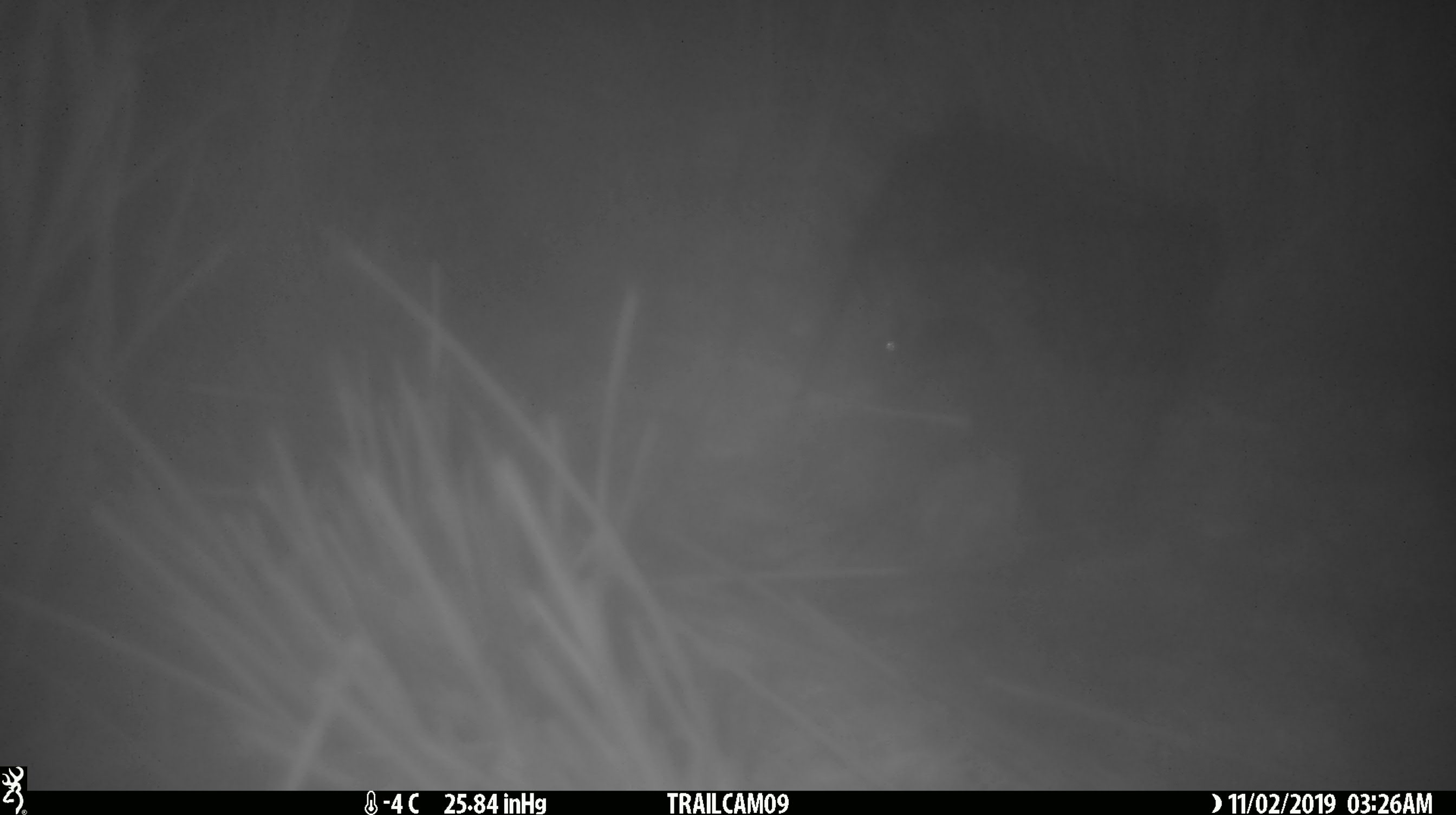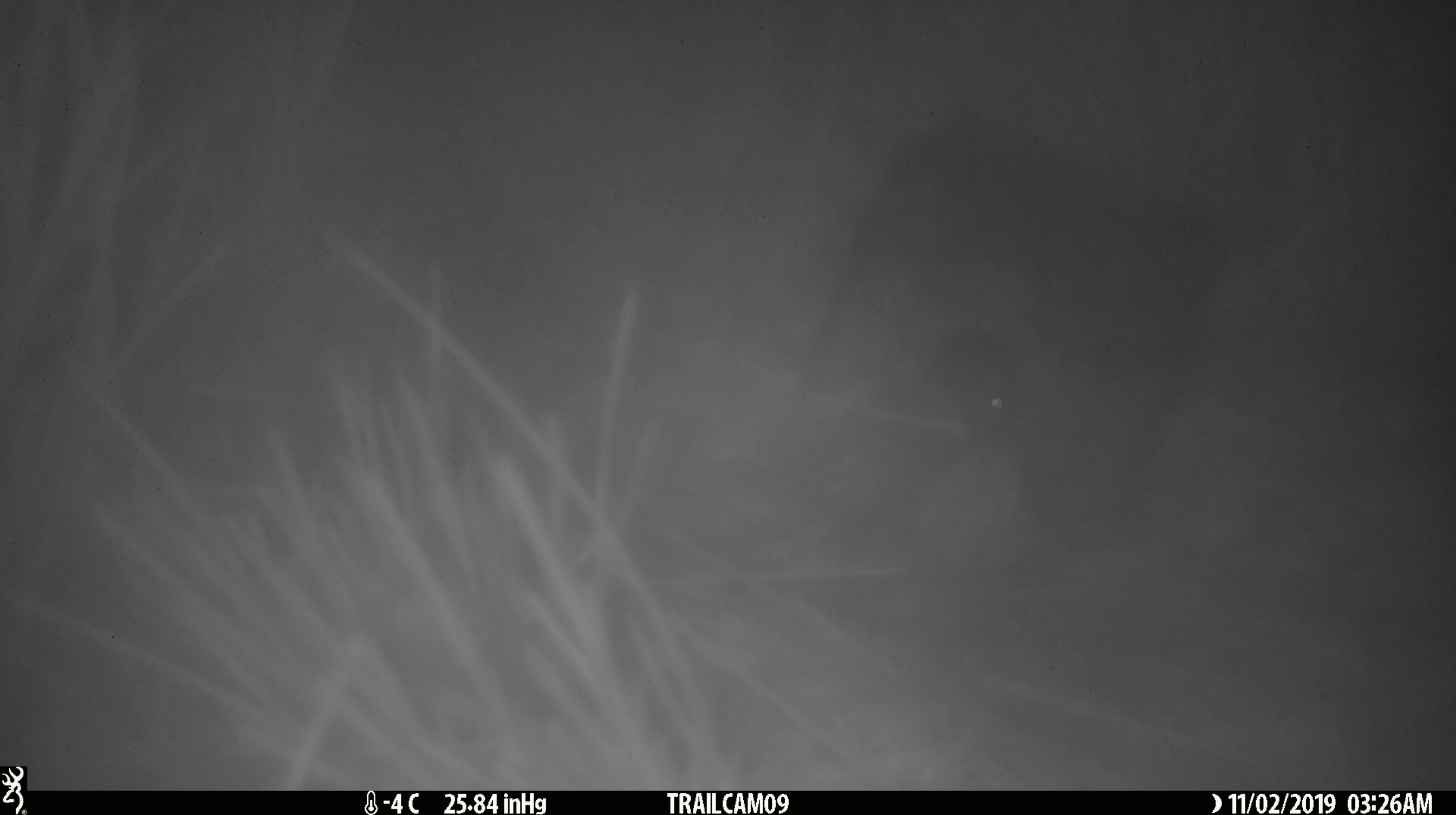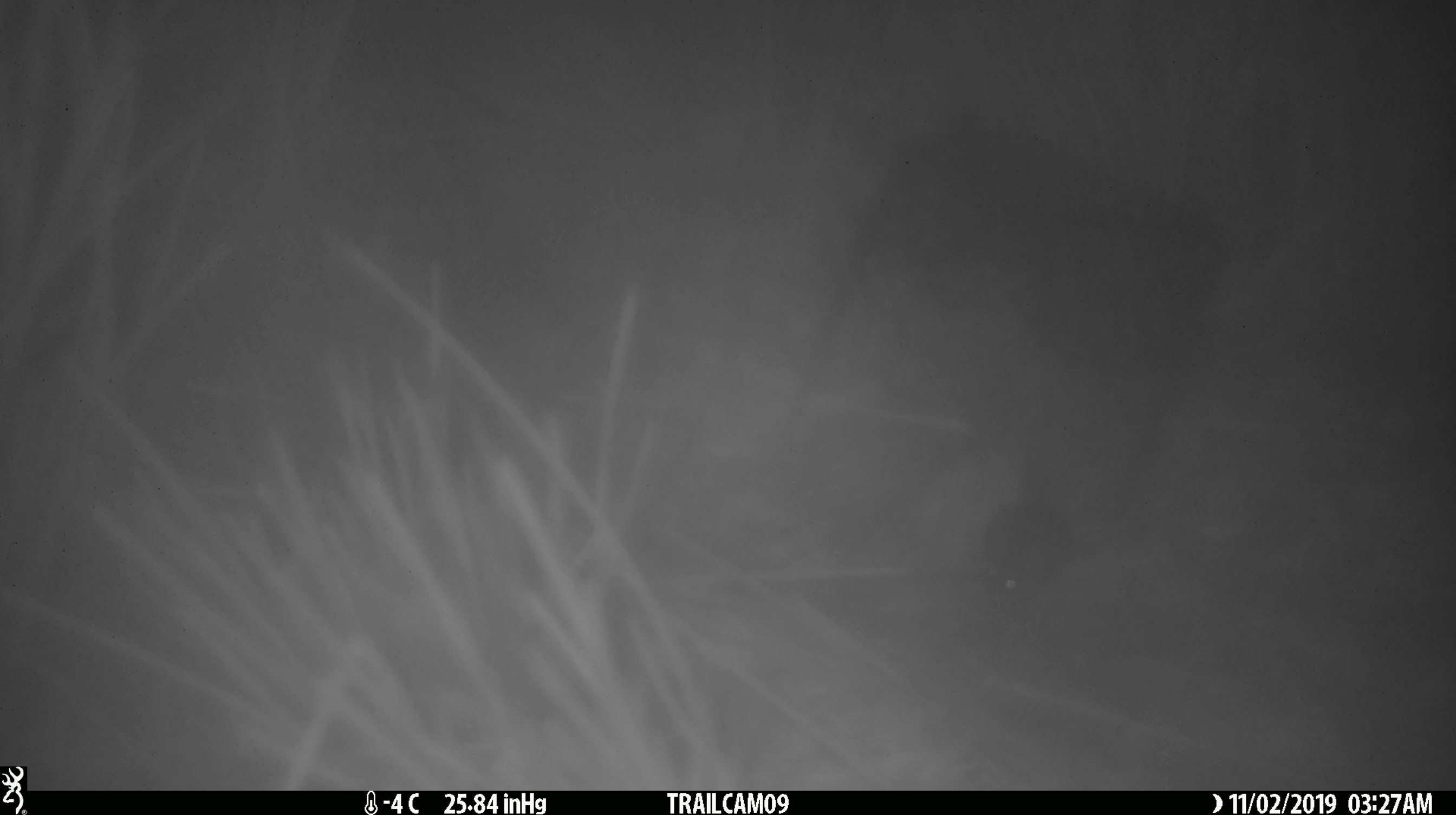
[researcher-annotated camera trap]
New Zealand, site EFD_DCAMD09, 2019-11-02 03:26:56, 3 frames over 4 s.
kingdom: Animalia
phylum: Chordata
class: Mammalia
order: Rodentia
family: Muridae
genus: Mus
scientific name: Mus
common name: mouse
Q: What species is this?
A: Mouse (Mus).